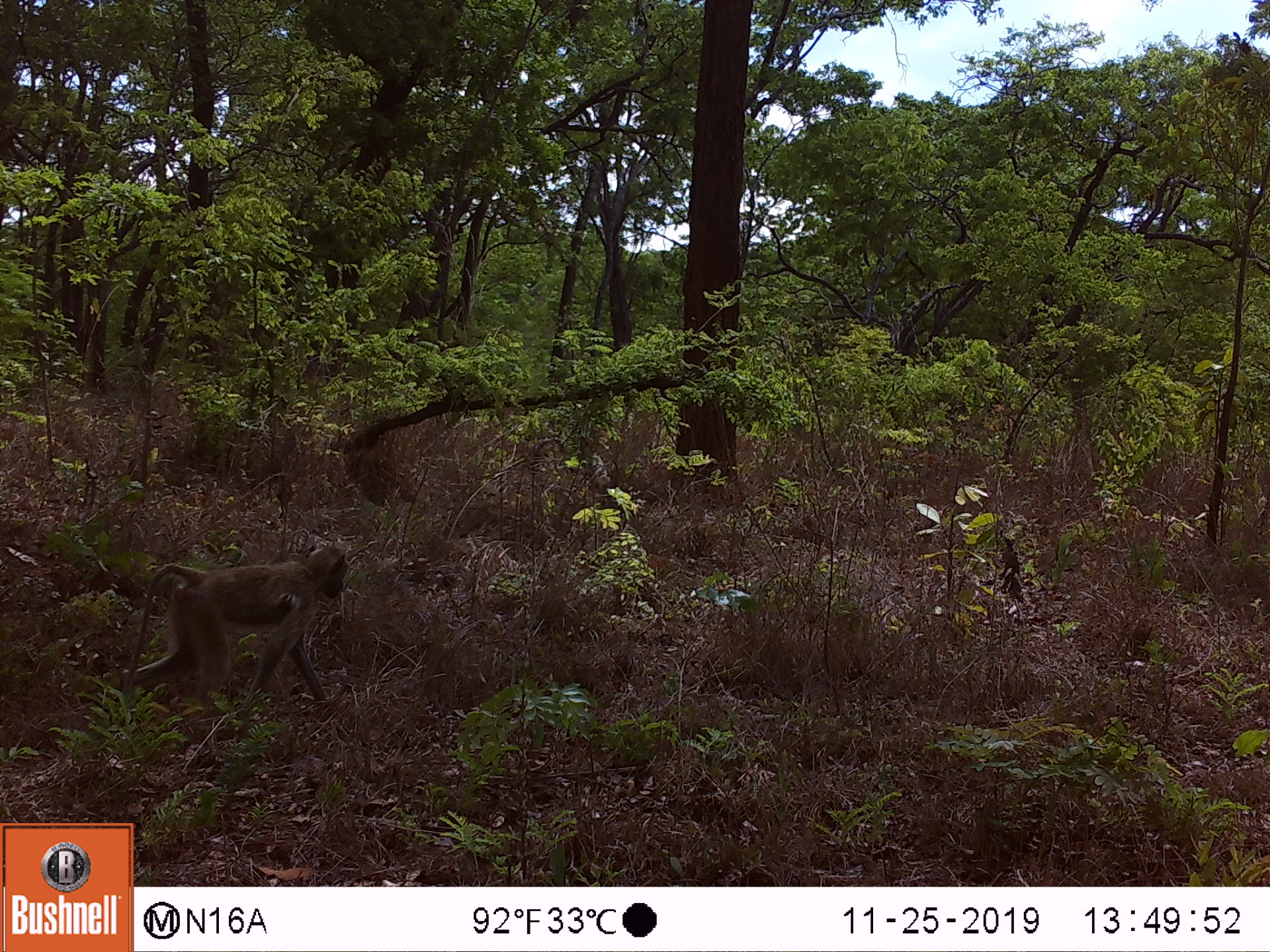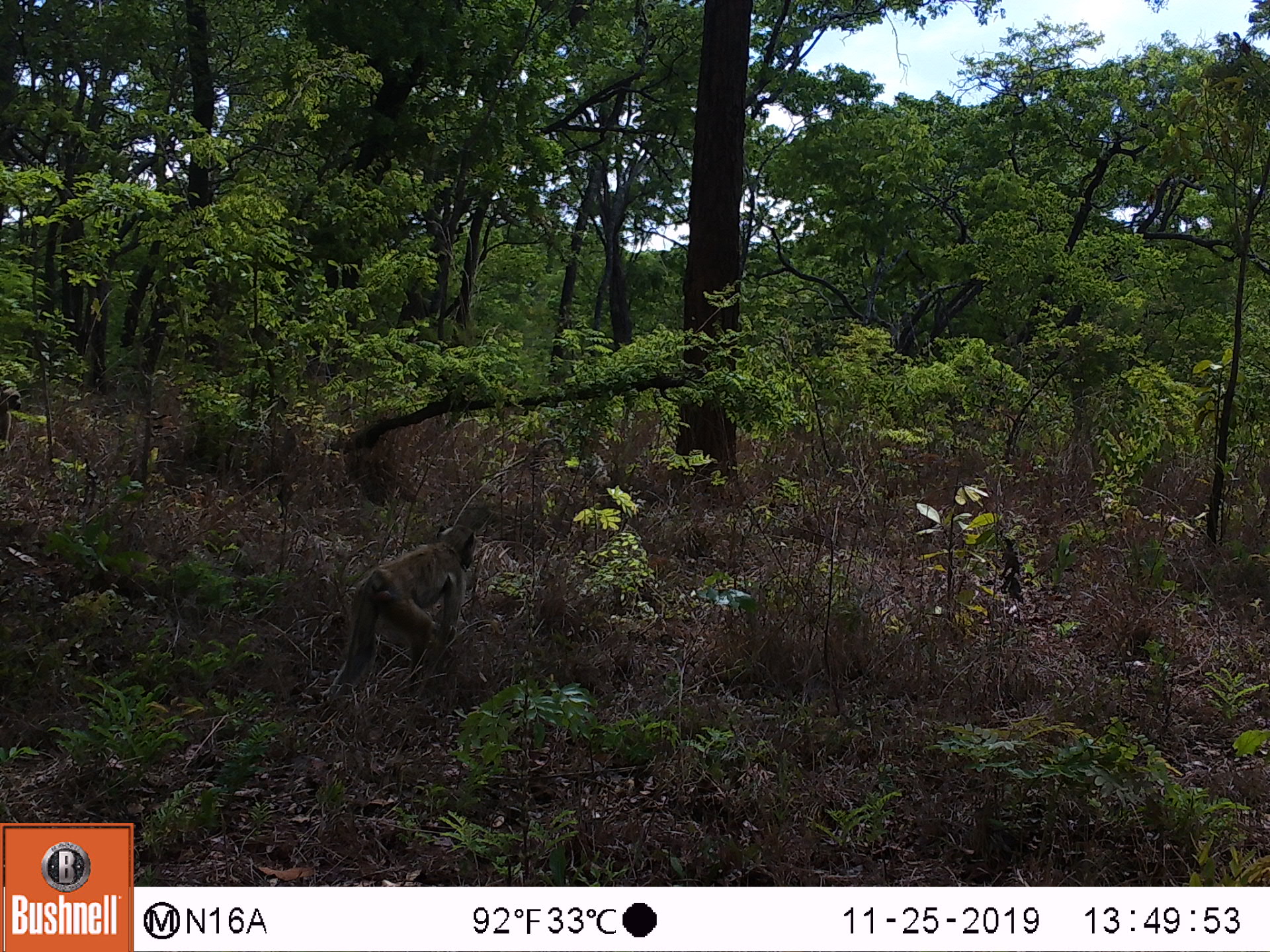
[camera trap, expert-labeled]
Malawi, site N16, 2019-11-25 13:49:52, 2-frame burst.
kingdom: Animalia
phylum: Chordata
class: Mammalia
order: Primates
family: Cercopithecidae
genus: Papio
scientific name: Papio cynocephalus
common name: yellow baboon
Yellow baboon (Papio cynocephalus), count 1.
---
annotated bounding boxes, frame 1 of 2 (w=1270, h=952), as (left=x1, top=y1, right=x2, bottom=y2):
yellow baboon: (left=115, top=539, right=351, bottom=718)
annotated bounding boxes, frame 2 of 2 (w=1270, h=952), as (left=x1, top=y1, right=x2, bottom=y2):
yellow baboon: (left=324, top=521, right=483, bottom=701)